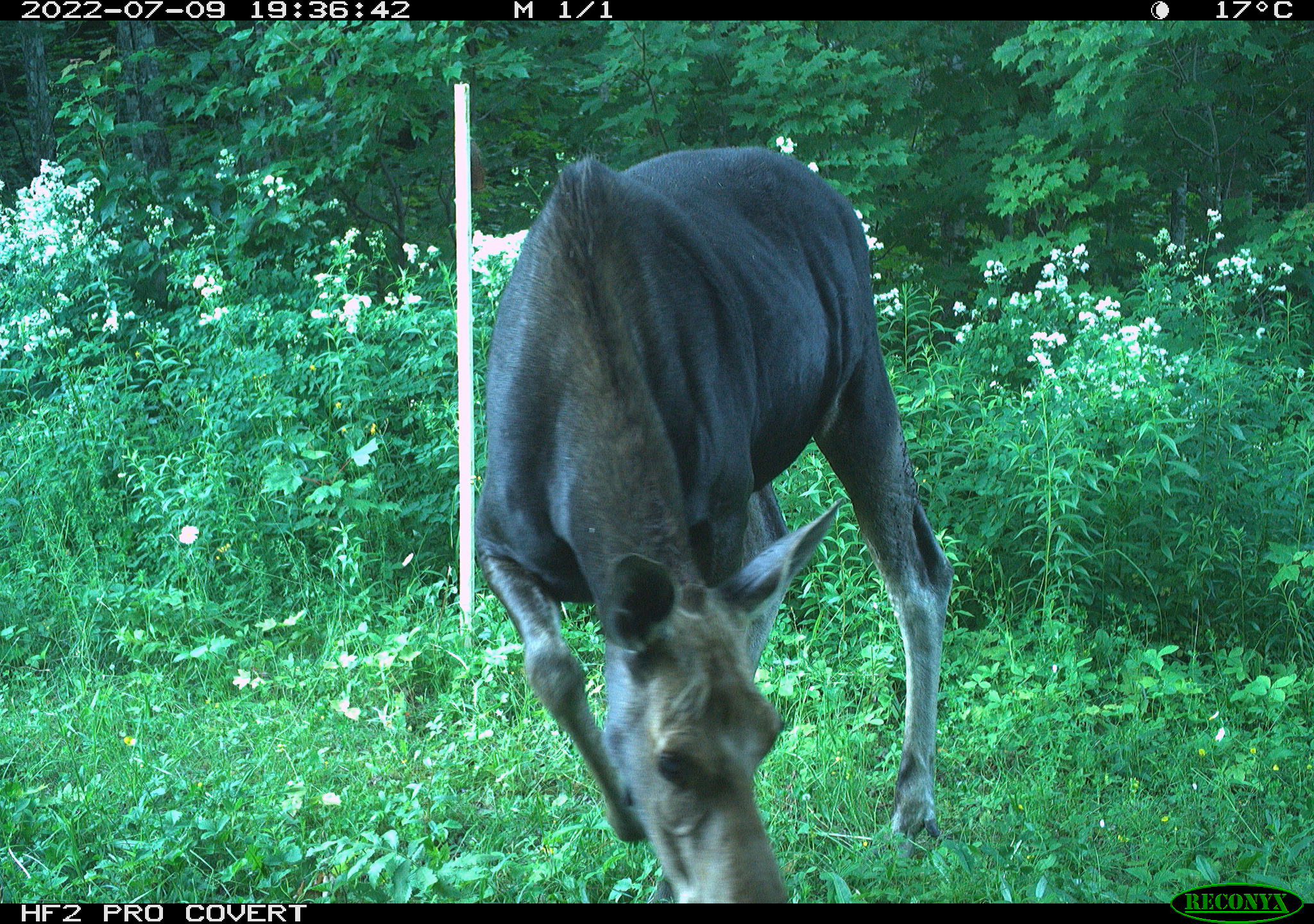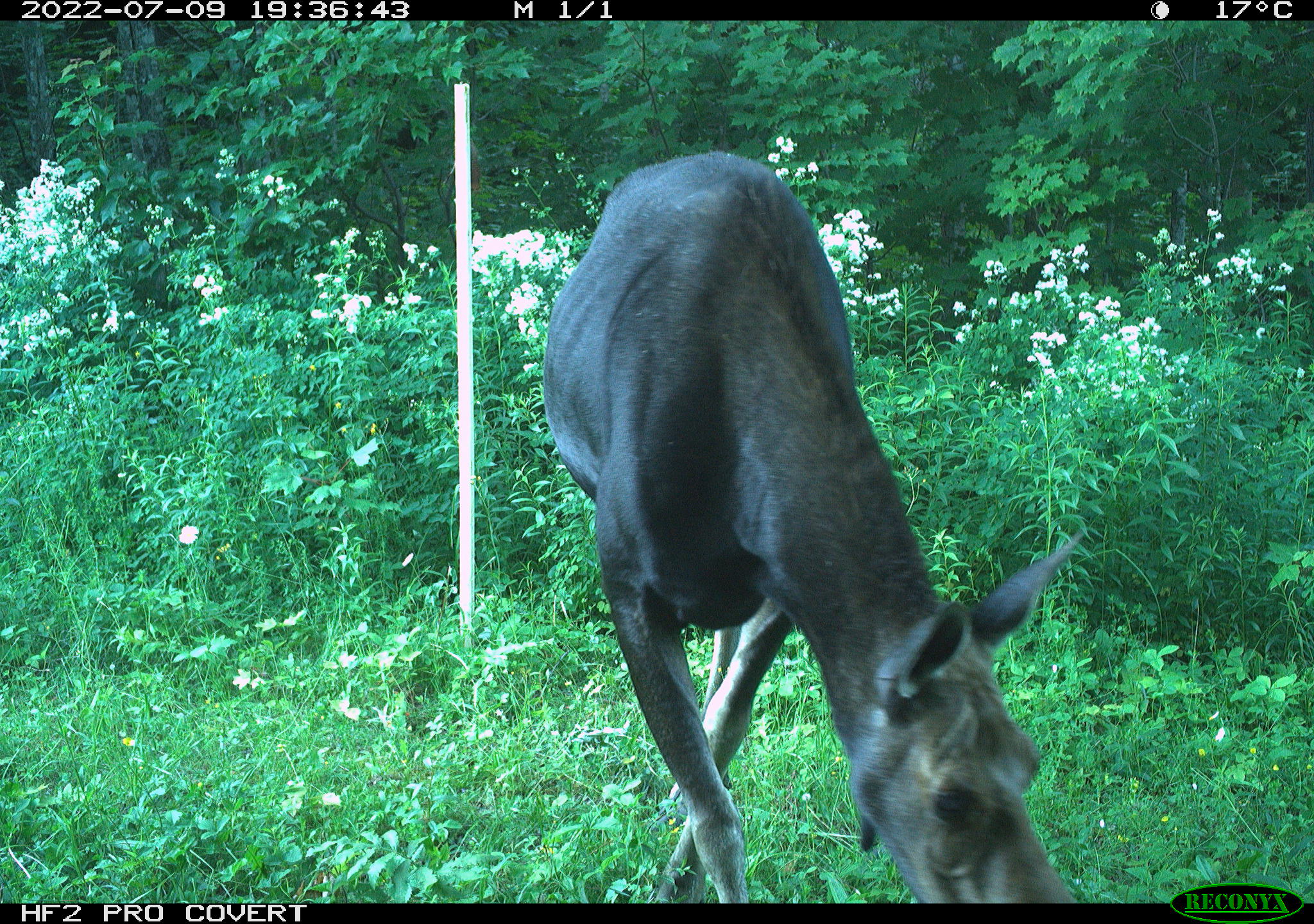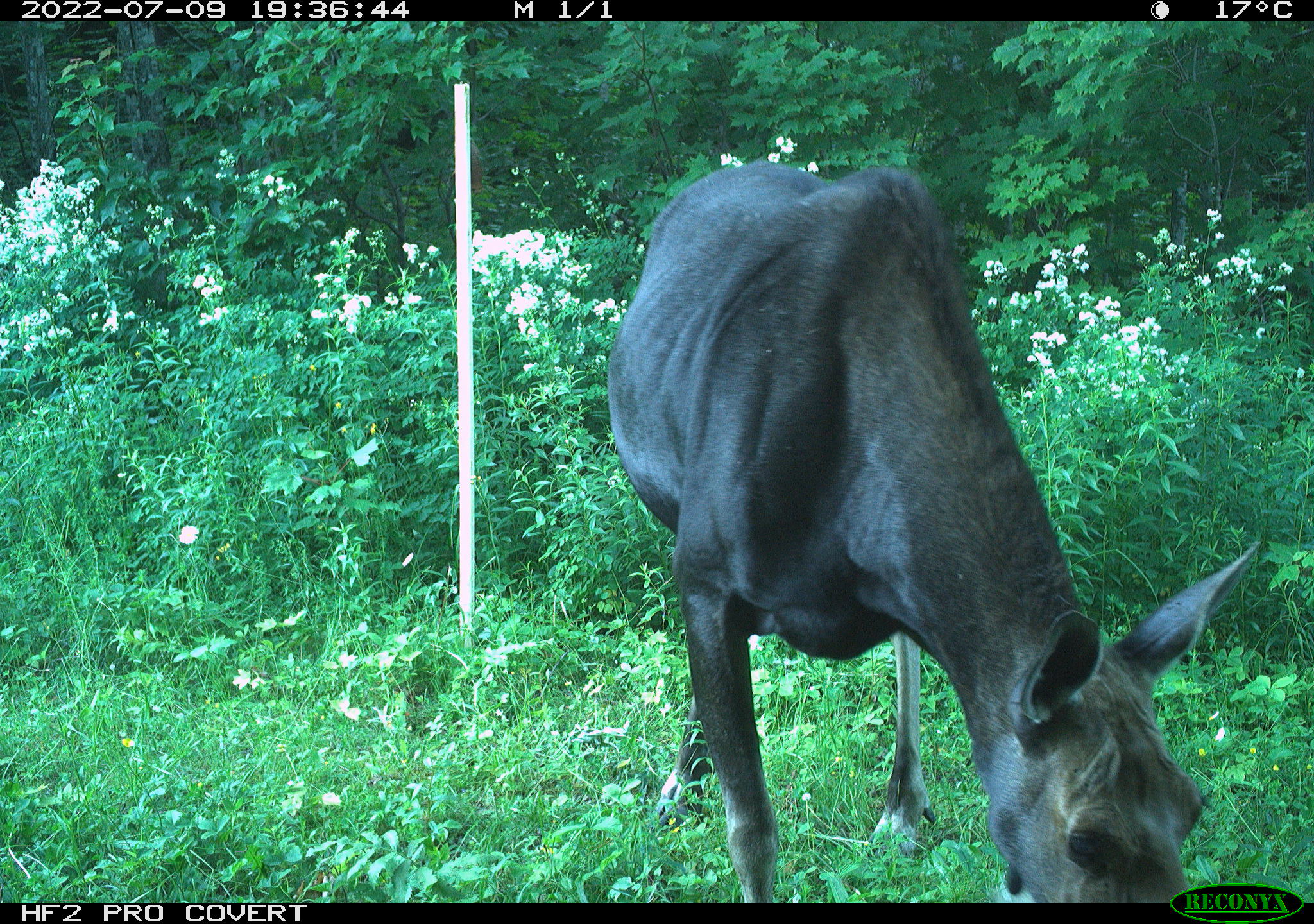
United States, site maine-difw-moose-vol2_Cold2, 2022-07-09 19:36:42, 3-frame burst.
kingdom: Animalia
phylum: Chordata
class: Mammalia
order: Artiodactyla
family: Cervidae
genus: Alces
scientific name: Alces alces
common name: moose